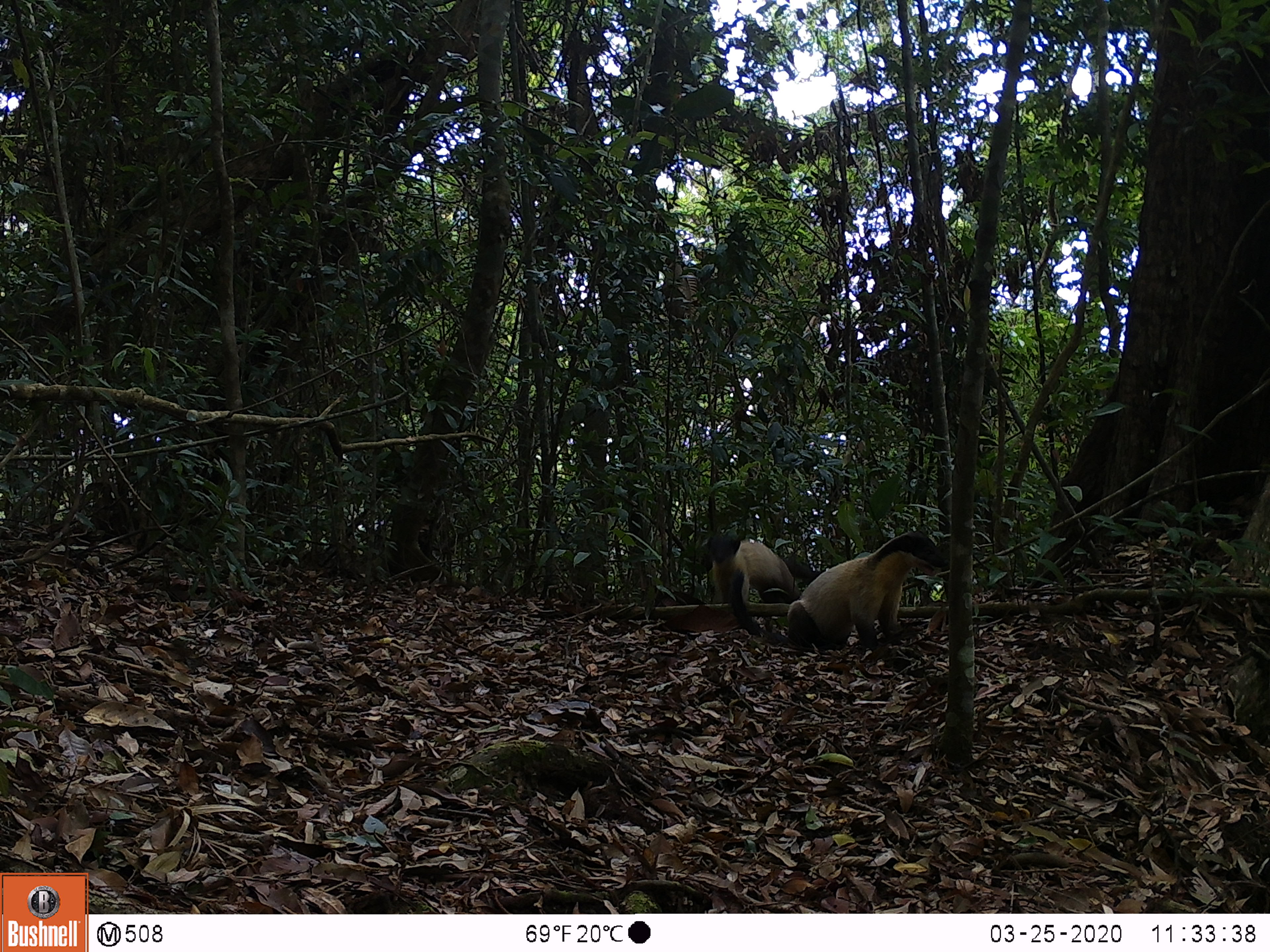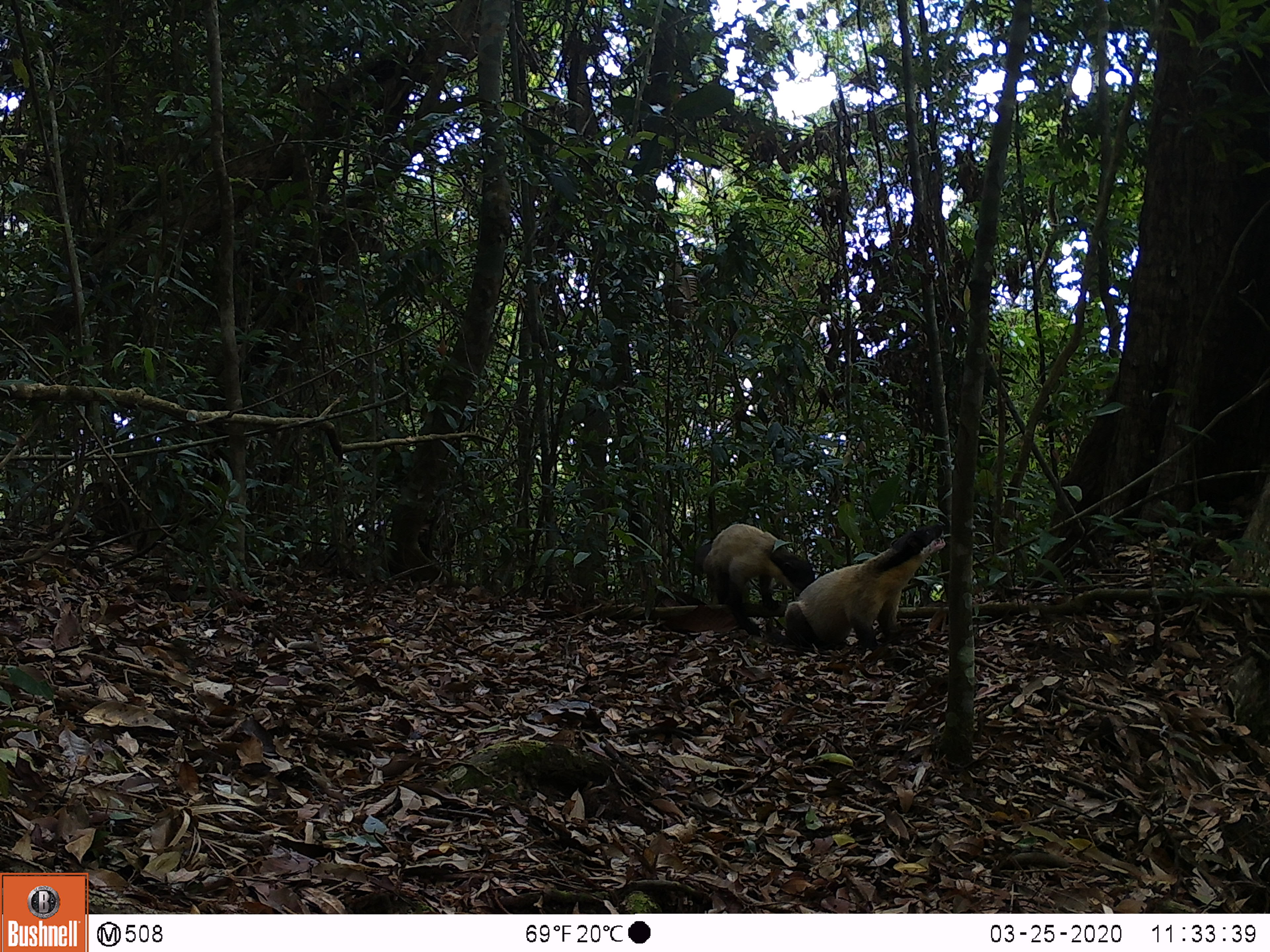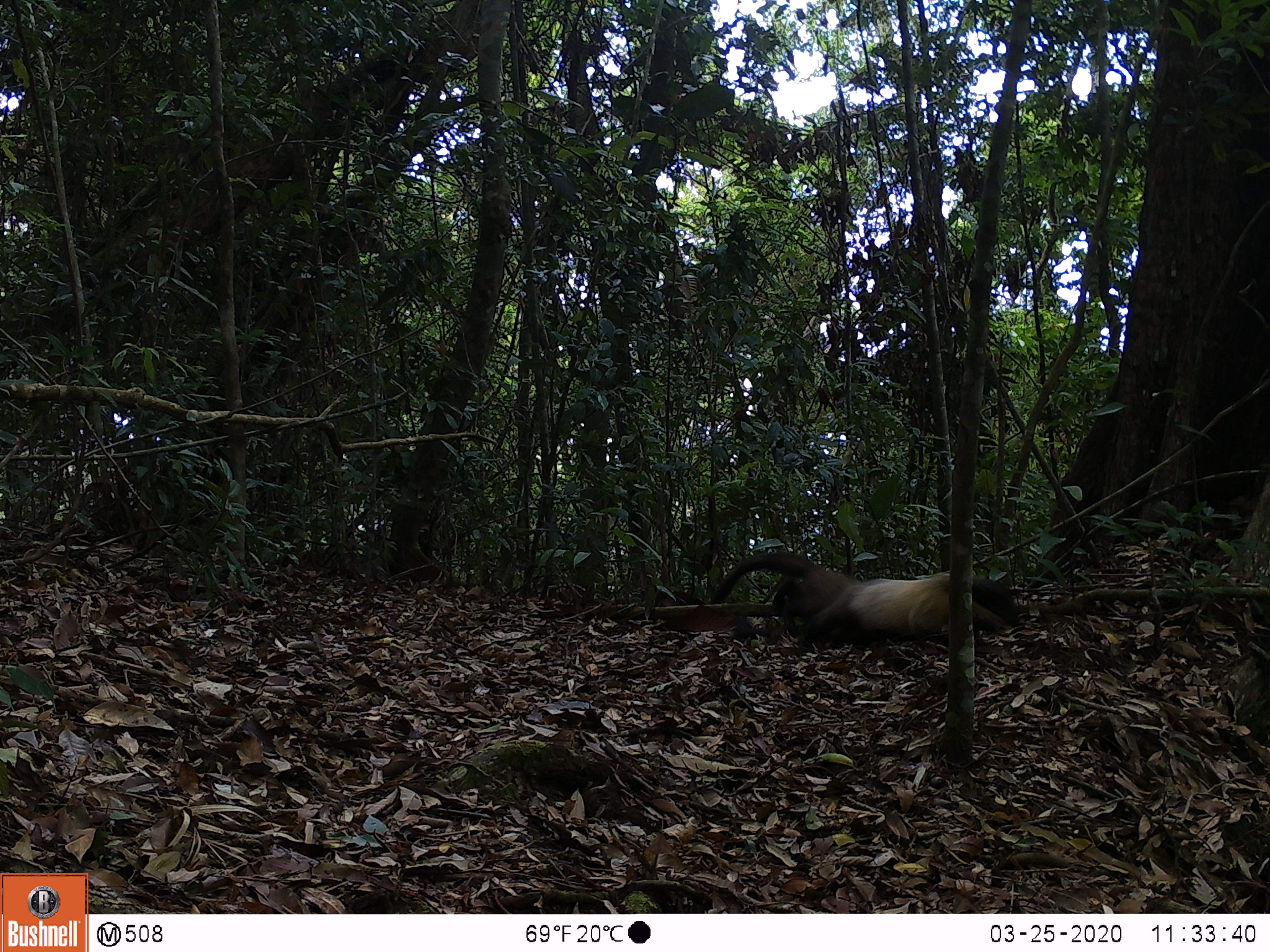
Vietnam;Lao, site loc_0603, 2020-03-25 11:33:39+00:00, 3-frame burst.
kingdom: Animalia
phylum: Chordata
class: Mammalia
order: Carnivora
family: Mustelidae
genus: Martes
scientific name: Martes flavigula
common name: yellow-throated marten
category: yellow throated marten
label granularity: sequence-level